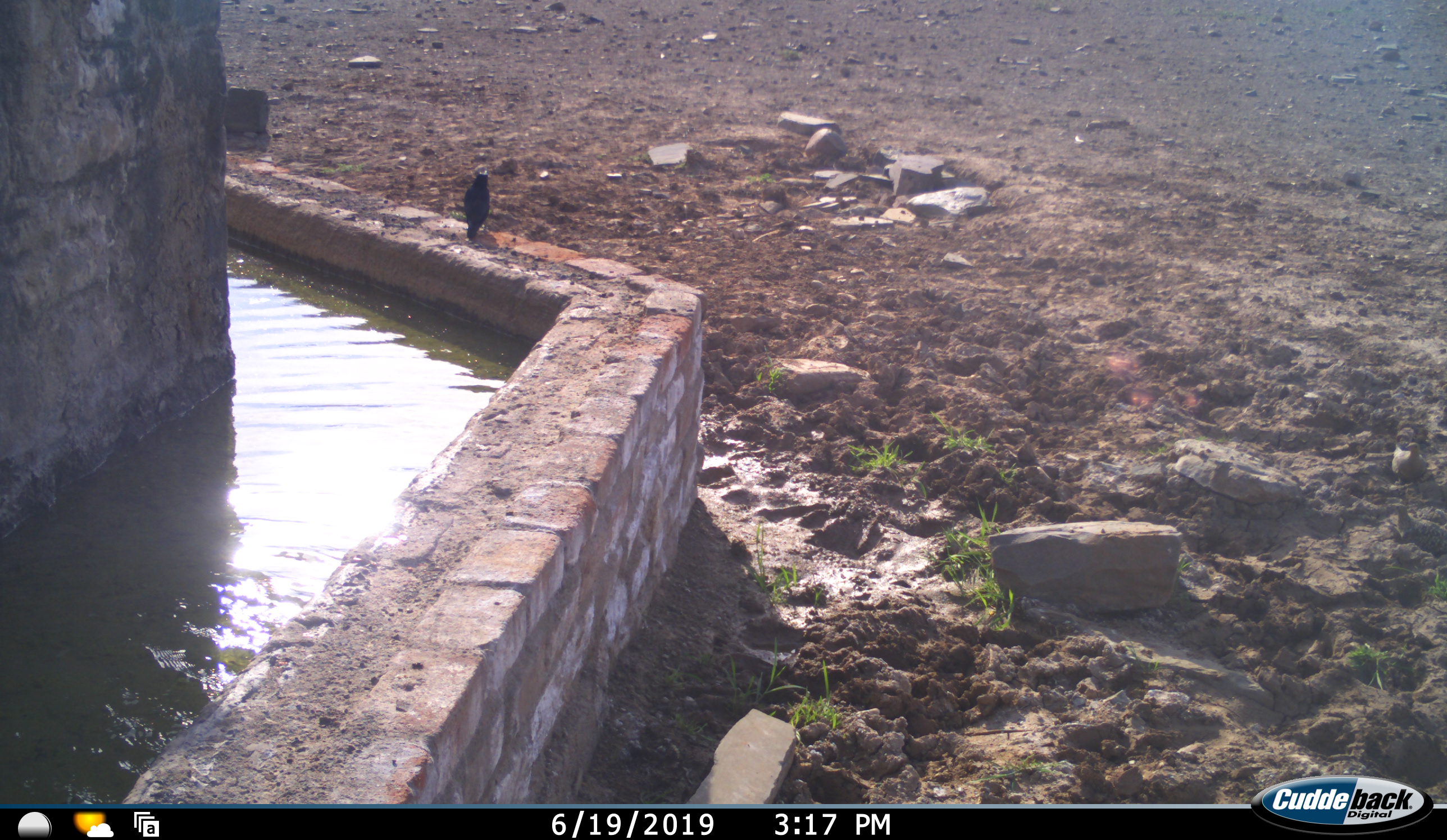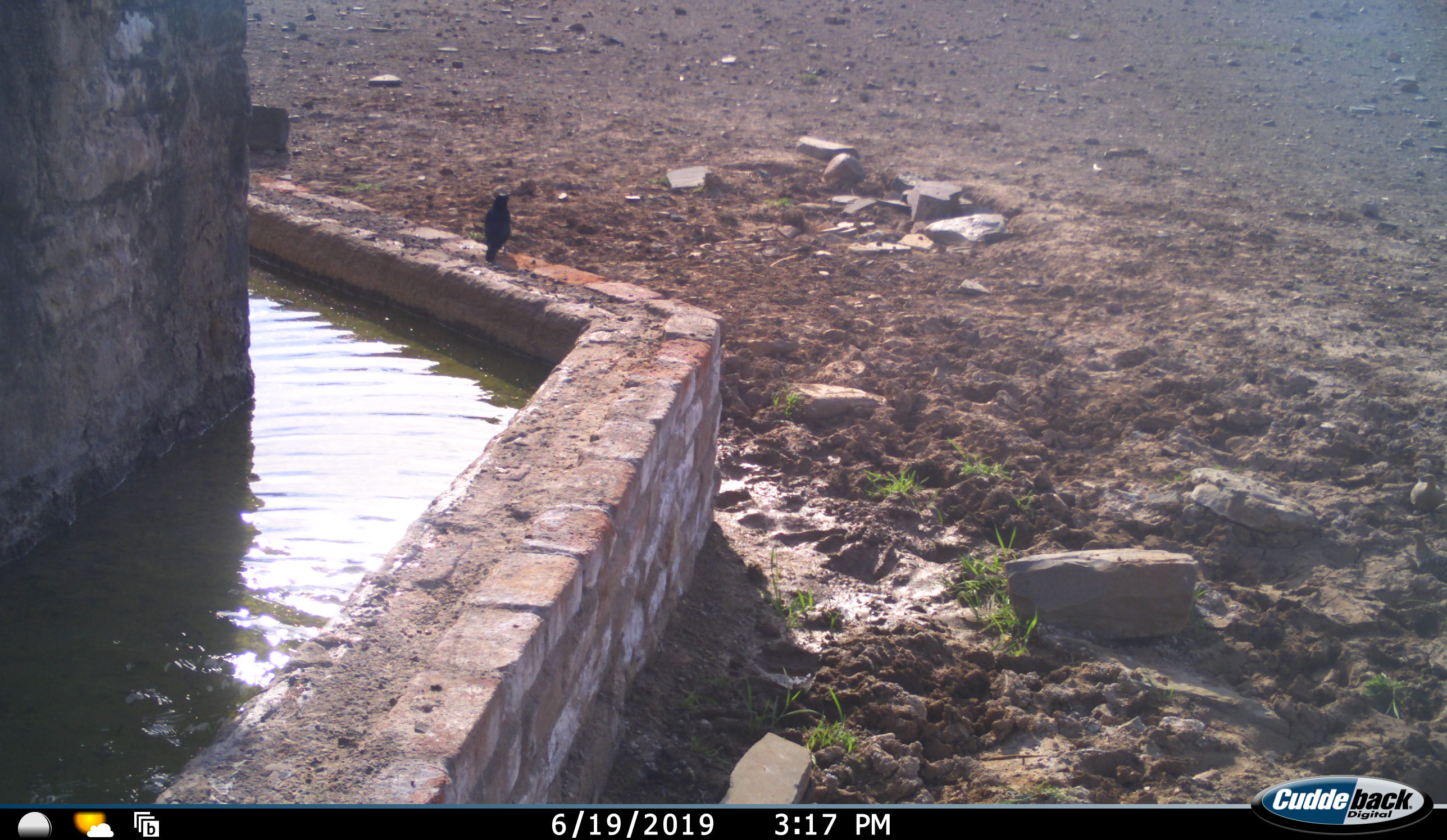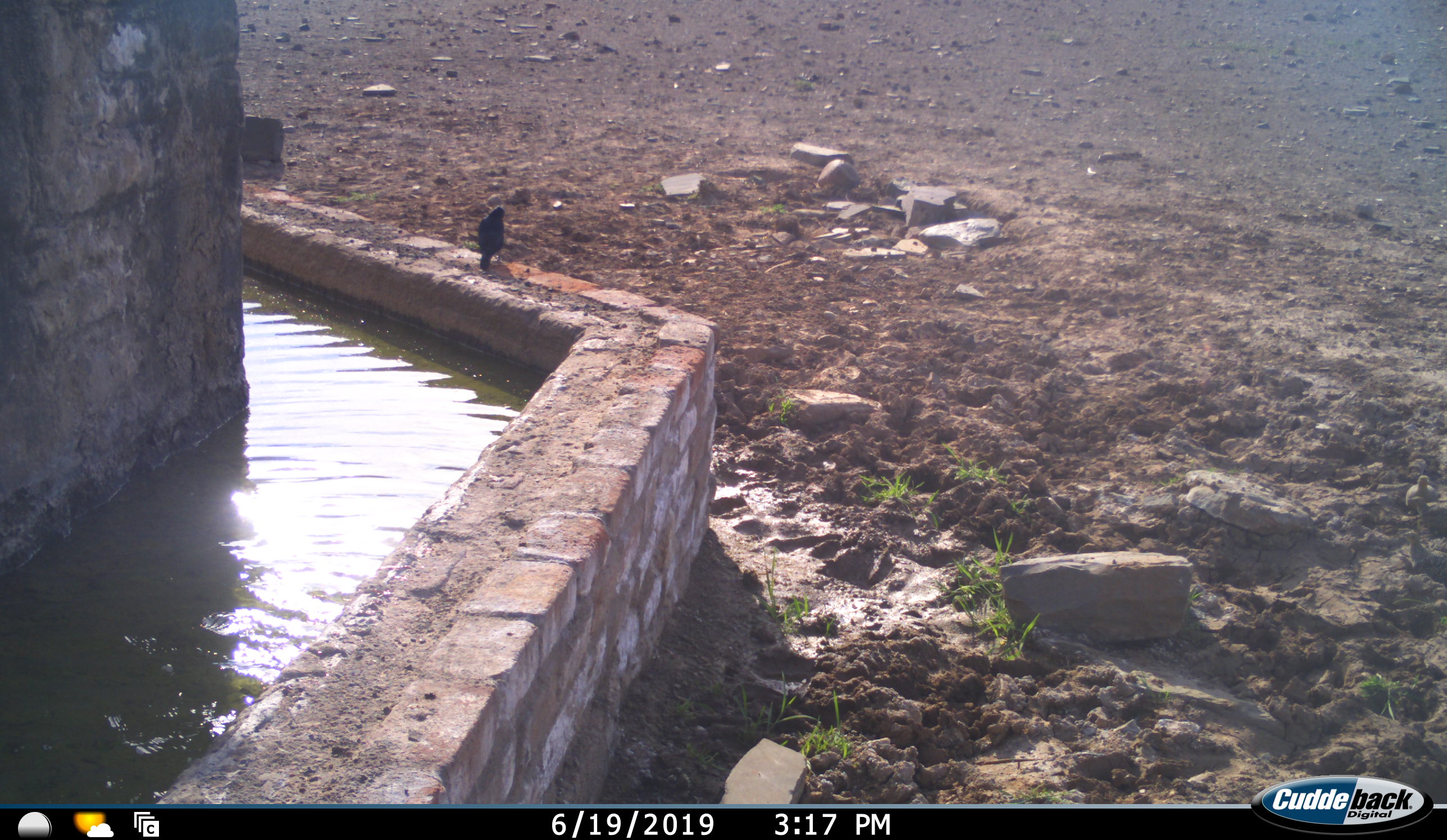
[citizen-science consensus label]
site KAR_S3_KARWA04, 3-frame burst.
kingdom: Animalia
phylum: Chordata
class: Aves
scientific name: Aves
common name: bird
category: birdother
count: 1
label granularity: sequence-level